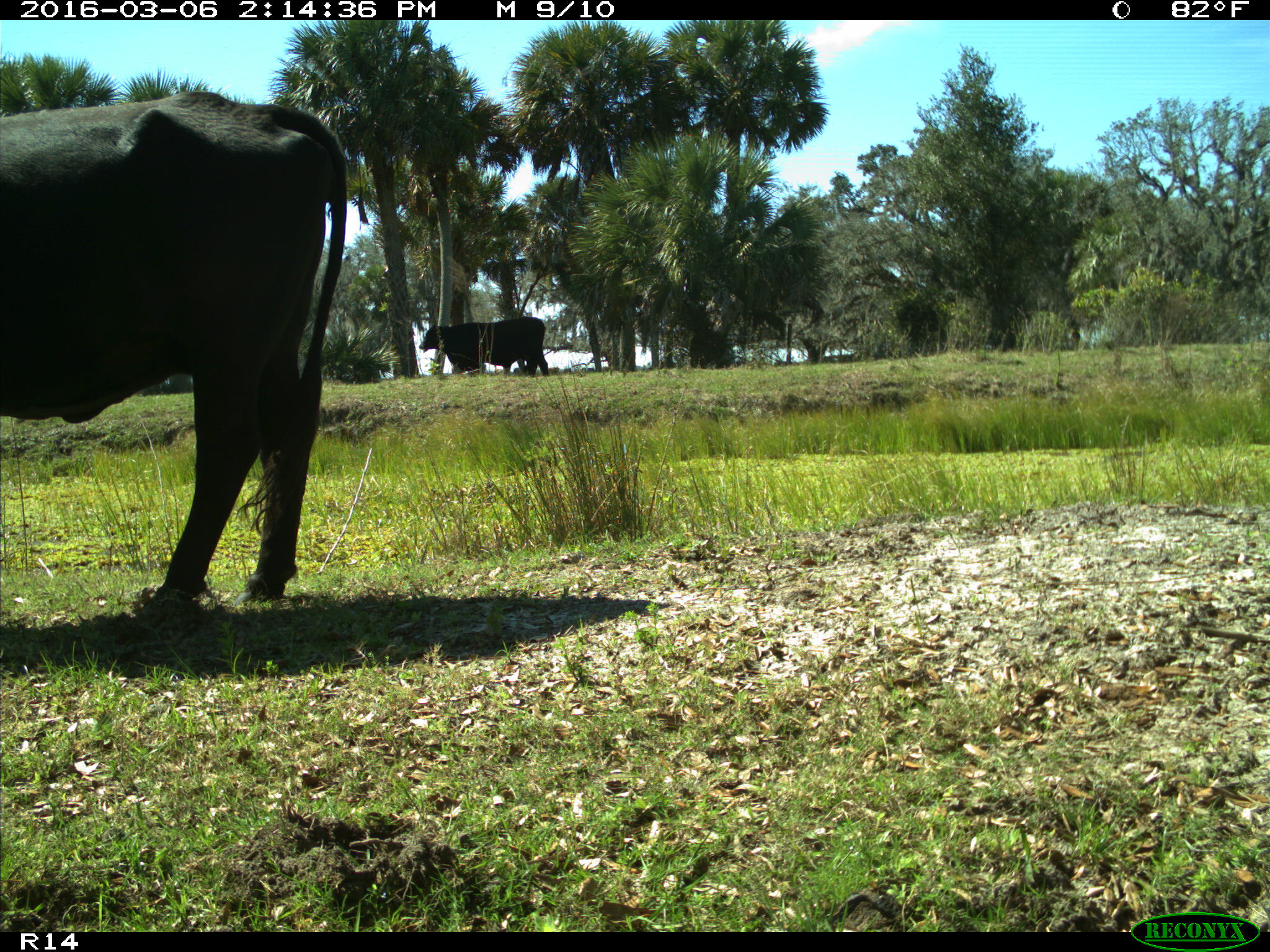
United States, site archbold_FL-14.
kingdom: Animalia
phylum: Chordata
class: Mammalia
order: Artiodactyla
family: Bovidae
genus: Bos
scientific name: Bos taurus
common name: domestic cow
Bos taurus (domestic cow).